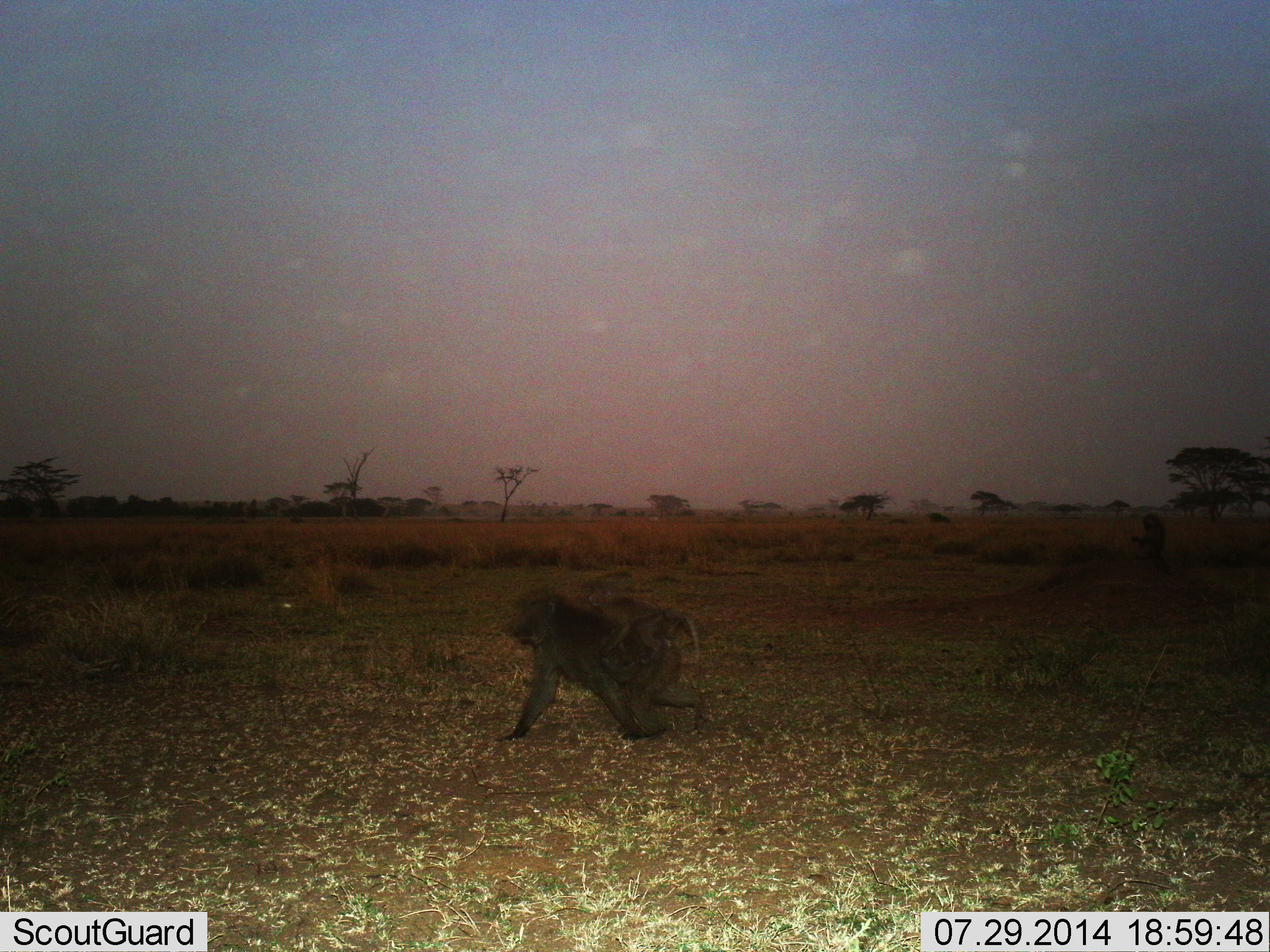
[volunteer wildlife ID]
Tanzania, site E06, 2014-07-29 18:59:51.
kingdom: Animalia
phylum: Chordata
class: Mammalia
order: Primates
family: Cercopithecidae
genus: Papio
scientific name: Papio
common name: baboon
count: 2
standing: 10%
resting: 20%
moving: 90%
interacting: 10%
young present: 70%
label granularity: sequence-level